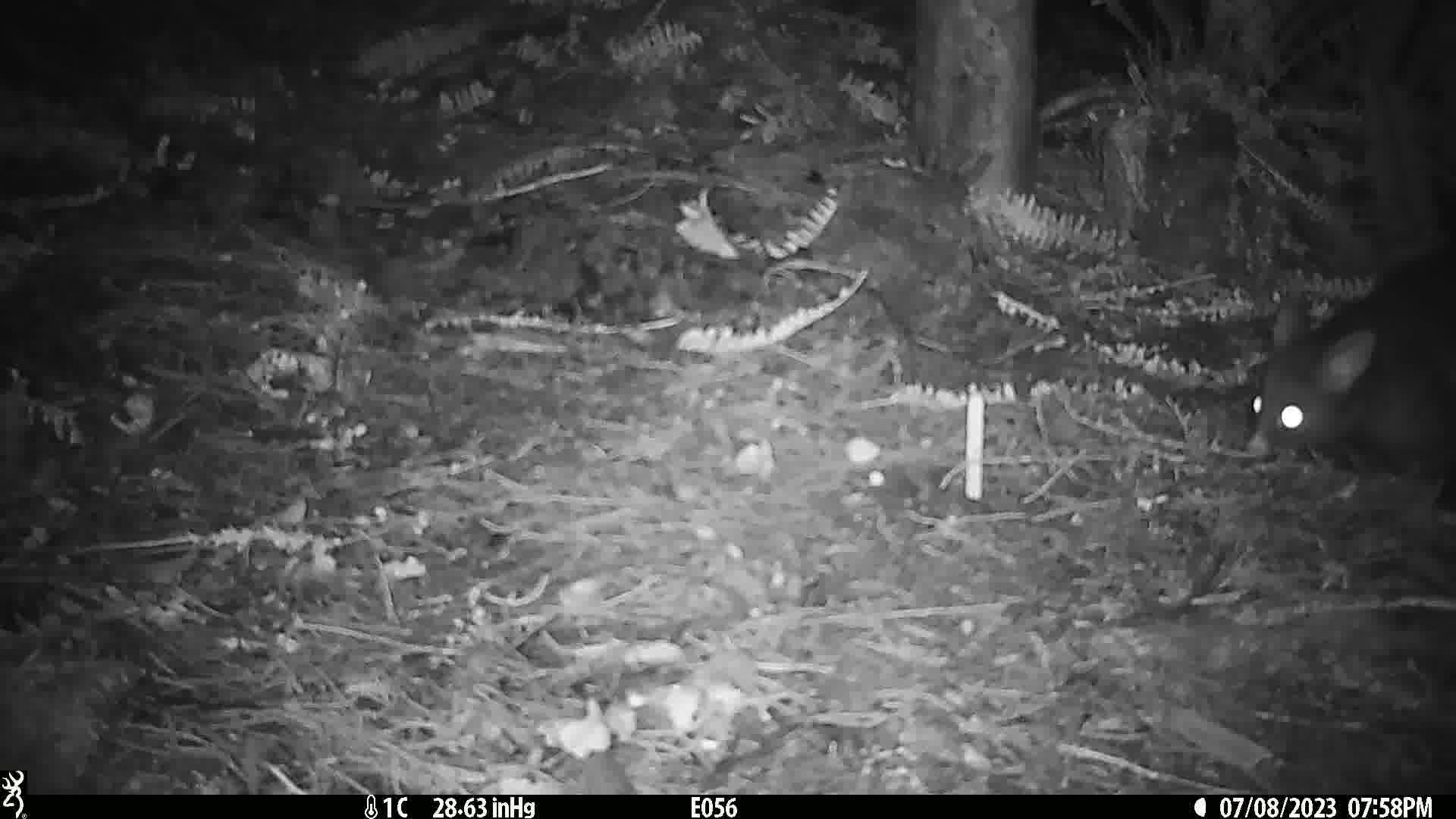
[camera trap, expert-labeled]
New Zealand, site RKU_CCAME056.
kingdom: Animalia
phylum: Chordata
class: Mammalia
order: Diprotodontia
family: Phalangeridae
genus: Trichosurus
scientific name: Trichosurus vulpecula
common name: common brushtail possum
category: possum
Possum (common brushtail possum) (Trichosurus vulpecula).